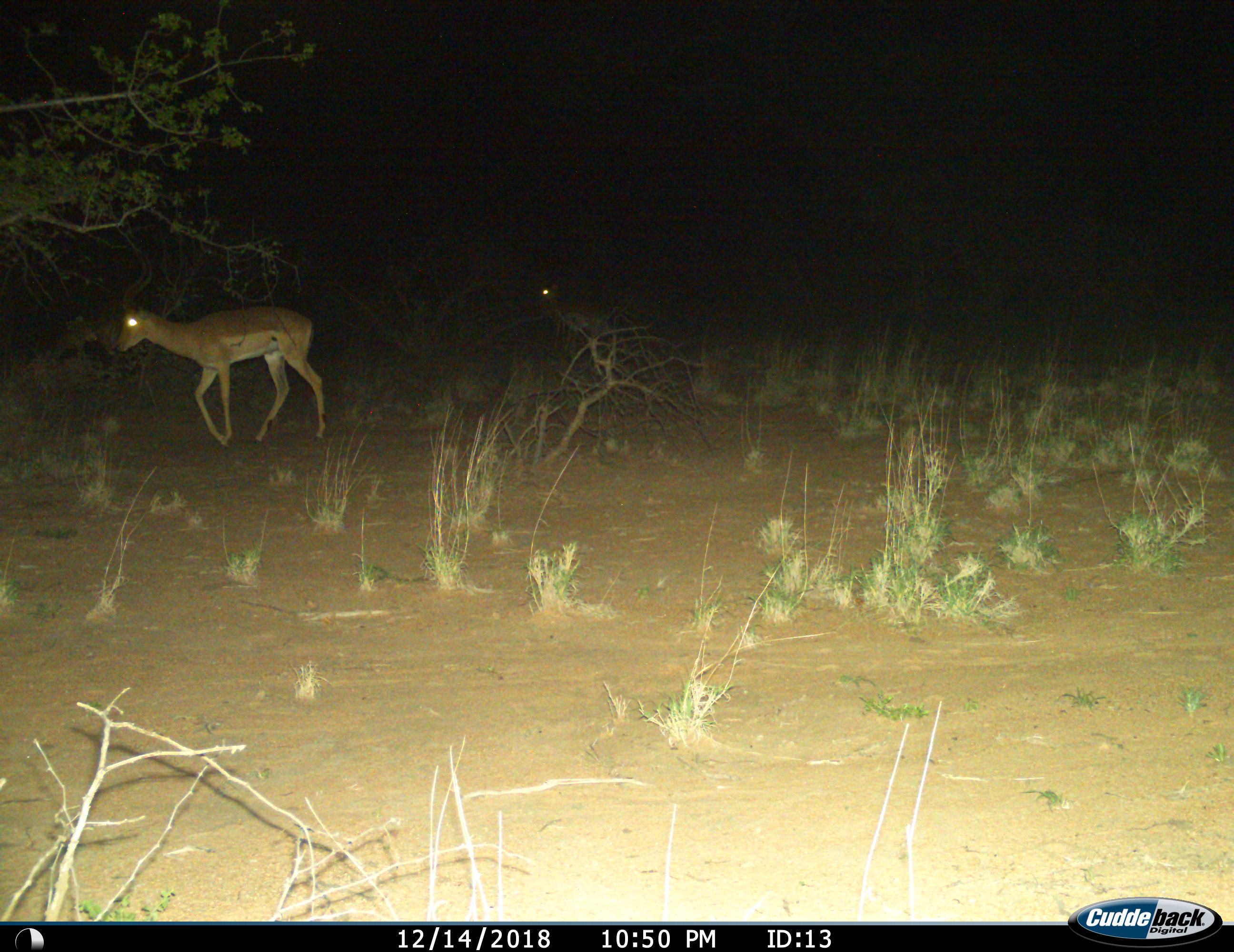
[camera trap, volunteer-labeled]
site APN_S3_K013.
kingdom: Animalia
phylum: Chordata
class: Mammalia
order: Artiodactyla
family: Bovidae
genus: Aepyceros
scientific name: Aepyceros melampus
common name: impala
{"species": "impala (Aepyceros melampus)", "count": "2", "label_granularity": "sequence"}